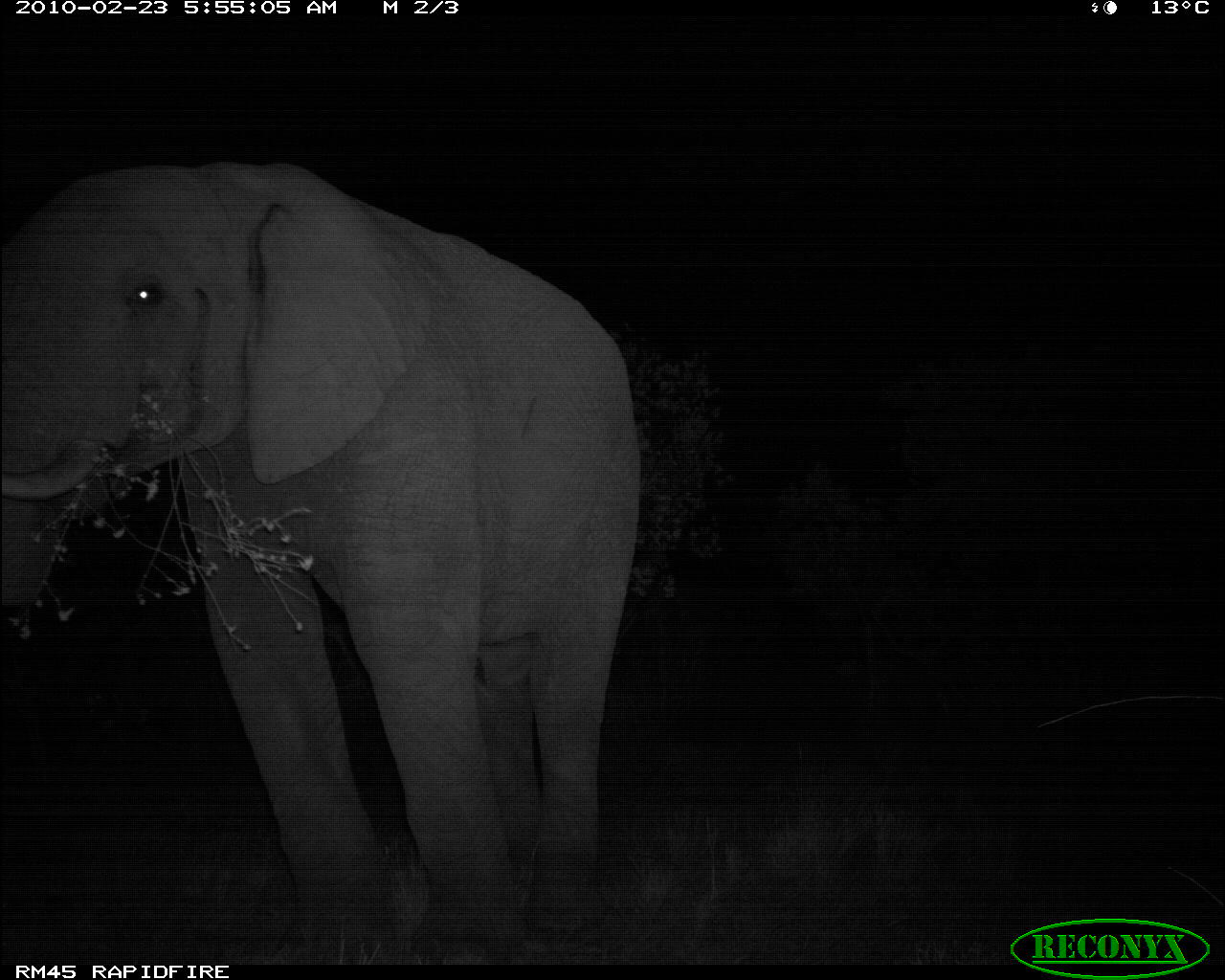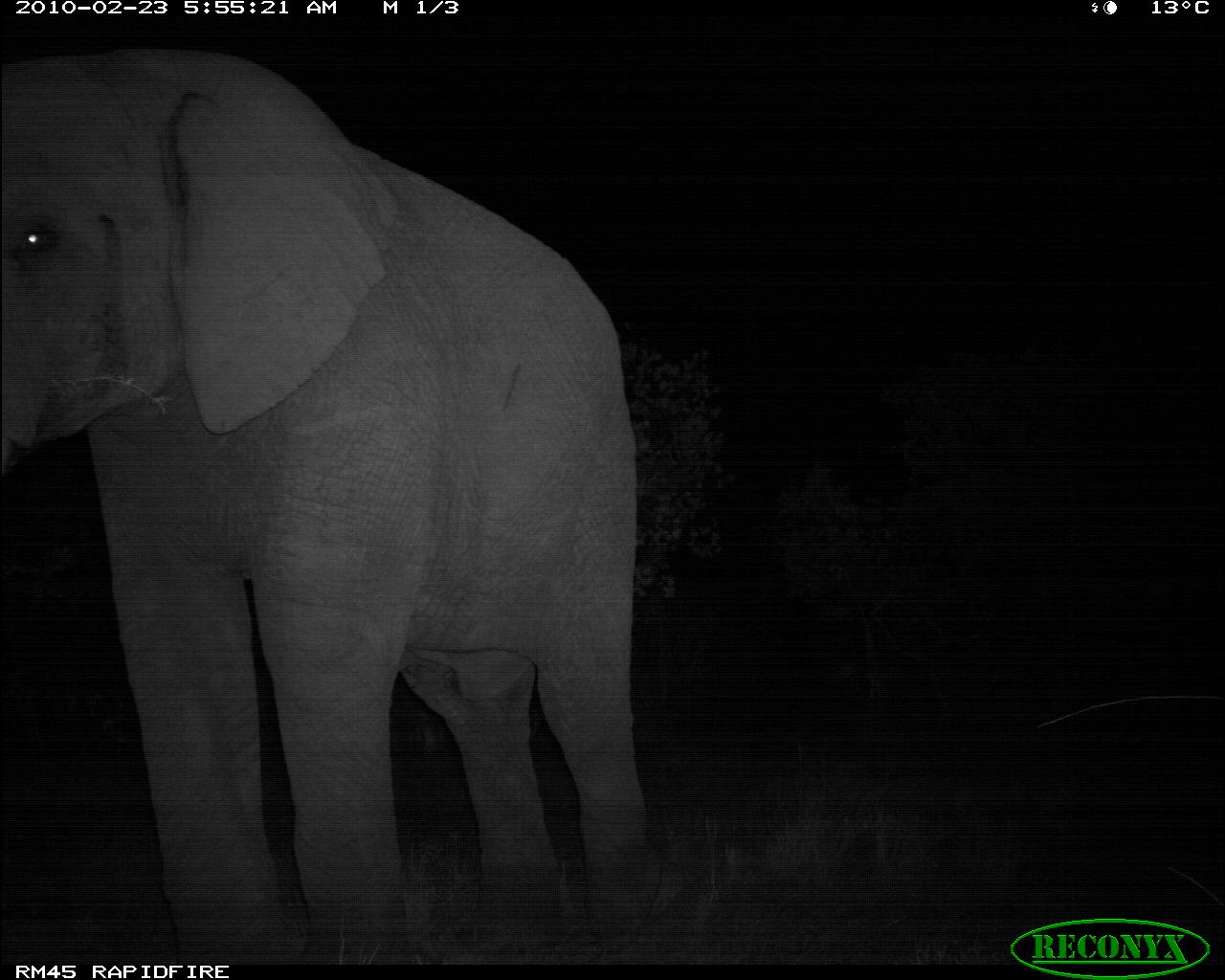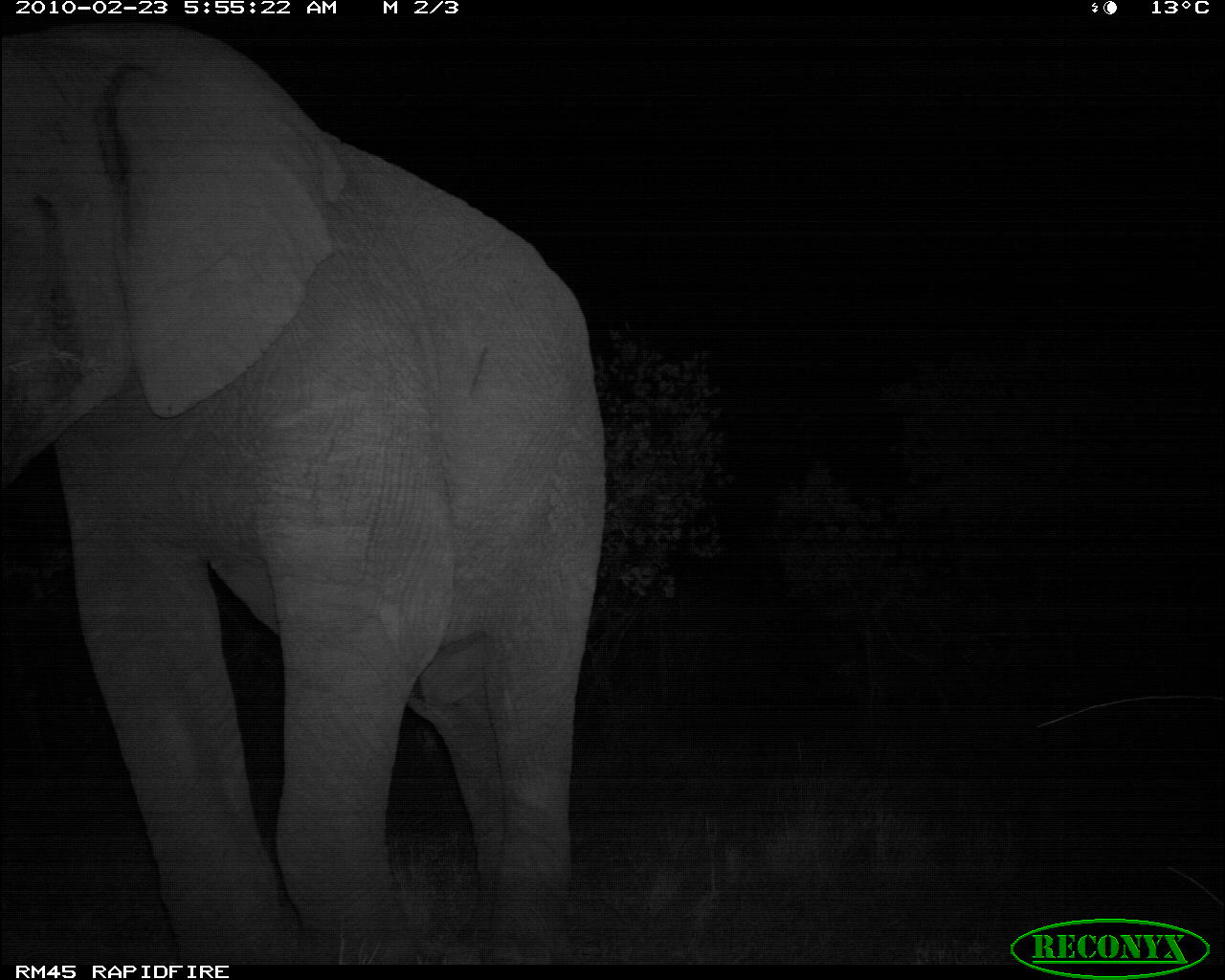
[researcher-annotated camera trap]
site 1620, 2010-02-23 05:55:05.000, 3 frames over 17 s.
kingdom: Animalia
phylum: Chordata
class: Mammalia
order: Proboscidea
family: Elephantidae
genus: Loxodonta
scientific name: Loxodonta africana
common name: african bush elephant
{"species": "Loxodonta africana (african bush elephant)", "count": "1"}